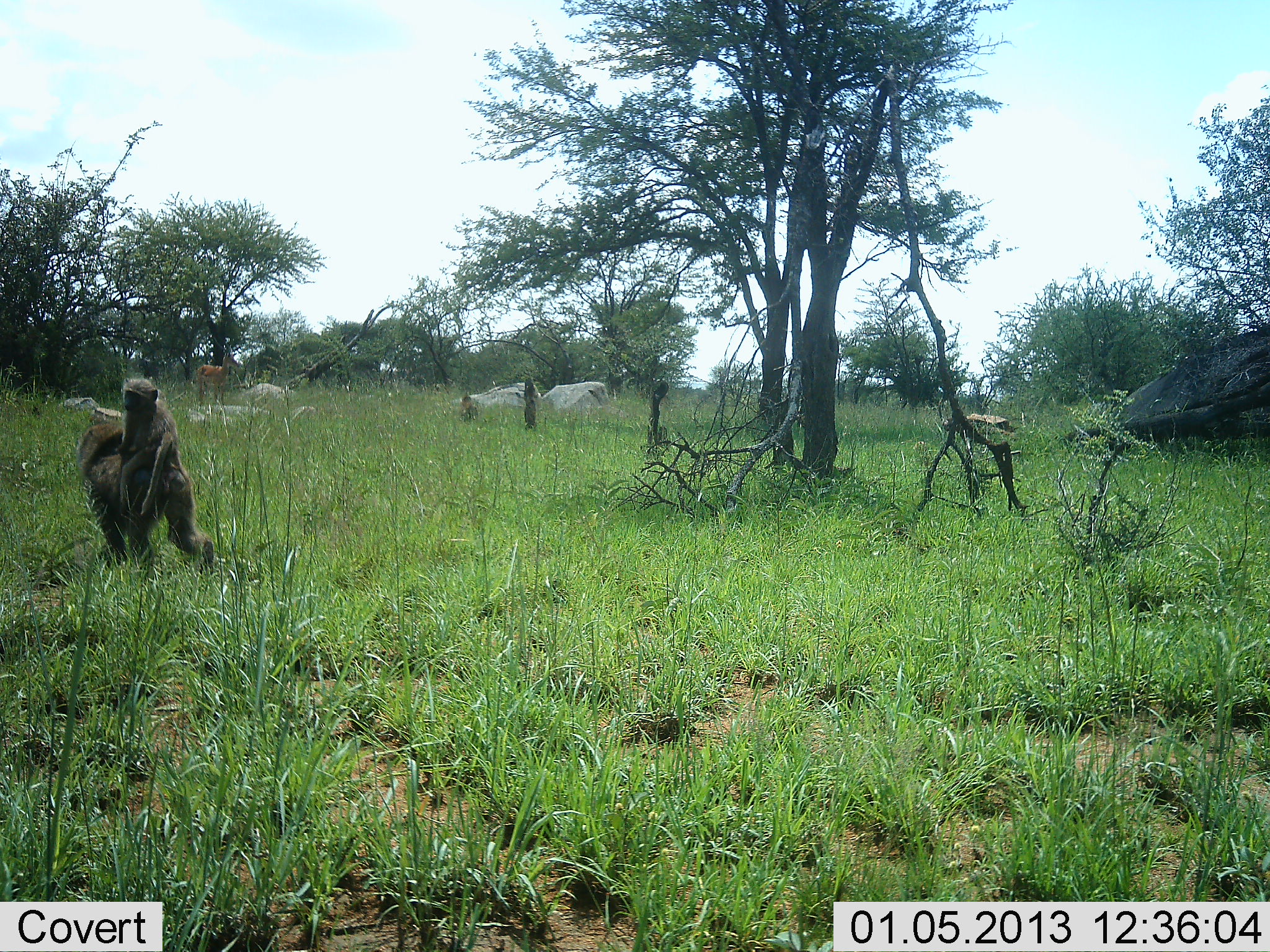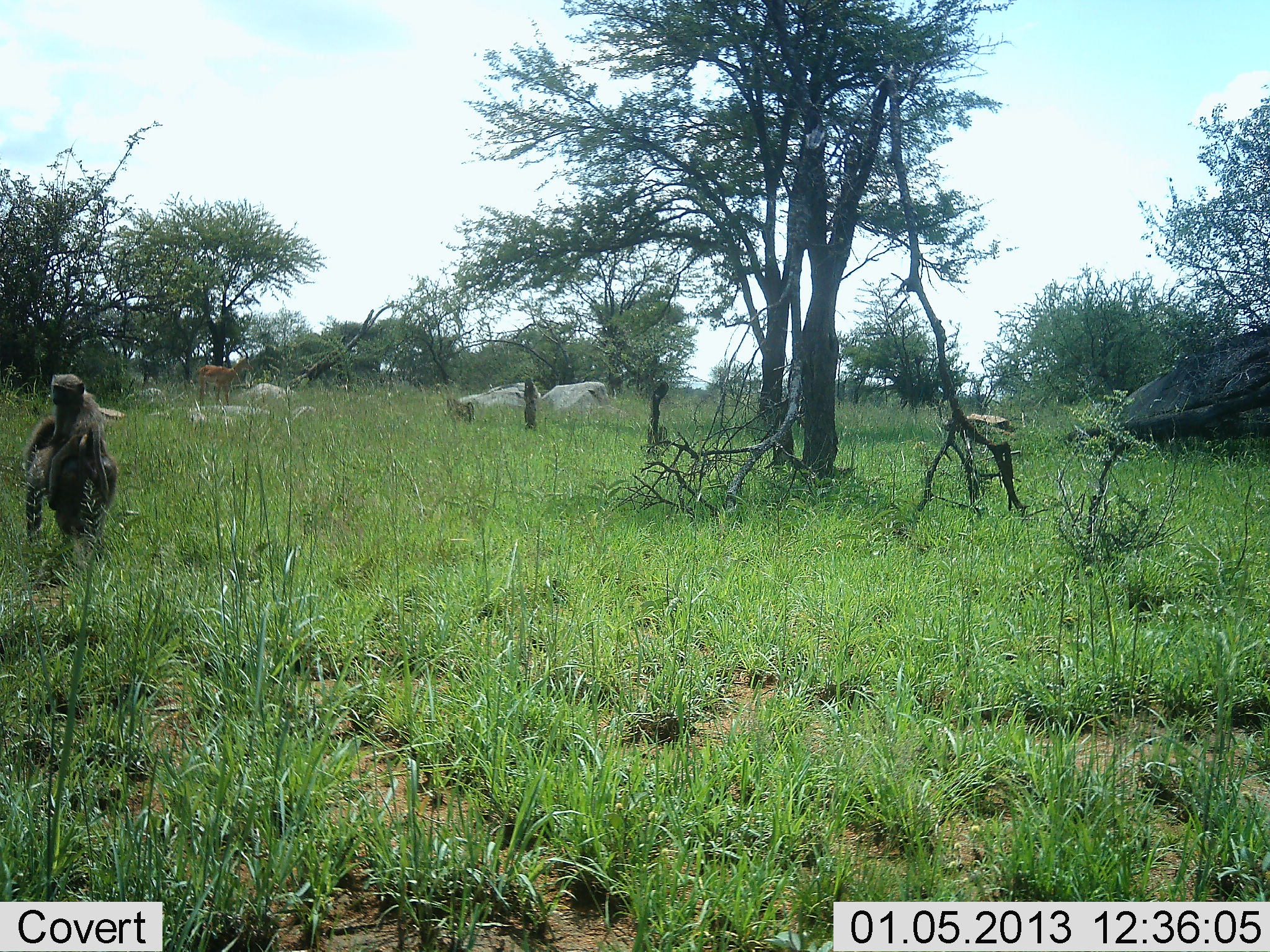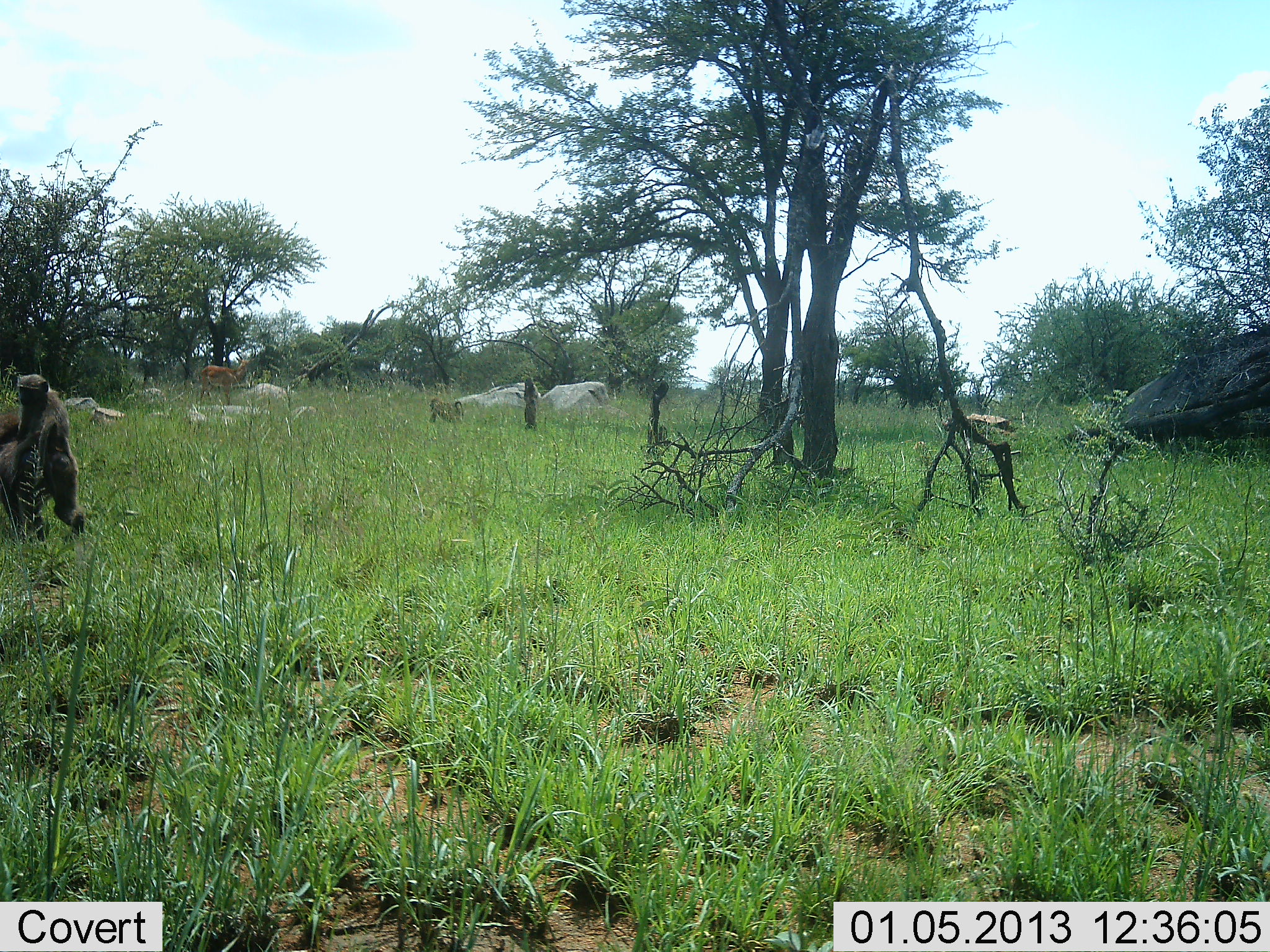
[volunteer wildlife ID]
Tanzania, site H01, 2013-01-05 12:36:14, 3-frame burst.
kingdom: Animalia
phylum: Chordata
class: Mammalia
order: Primates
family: Cercopithecidae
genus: Papio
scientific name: Papio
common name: baboon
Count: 3.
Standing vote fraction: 9%.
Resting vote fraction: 5%.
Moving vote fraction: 93%.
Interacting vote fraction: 9%.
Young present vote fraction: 63%.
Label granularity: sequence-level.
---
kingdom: Animalia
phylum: Chordata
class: Mammalia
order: Artiodactyla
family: Bovidae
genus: Aepyceros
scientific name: Aepyceros melampus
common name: impala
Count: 1.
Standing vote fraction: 75%.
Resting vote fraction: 0%.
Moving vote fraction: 15%.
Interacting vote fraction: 0%.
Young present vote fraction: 0%.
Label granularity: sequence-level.